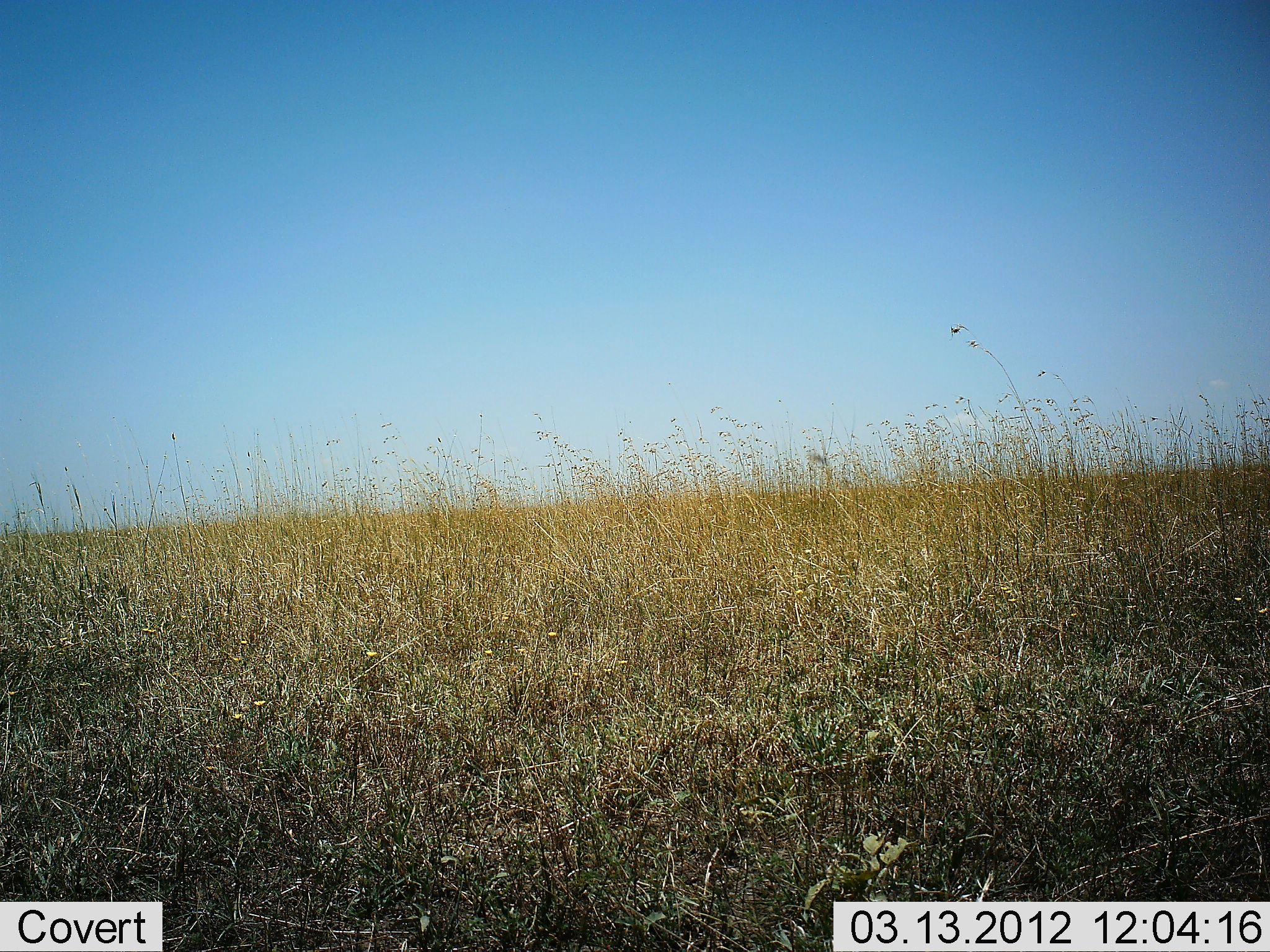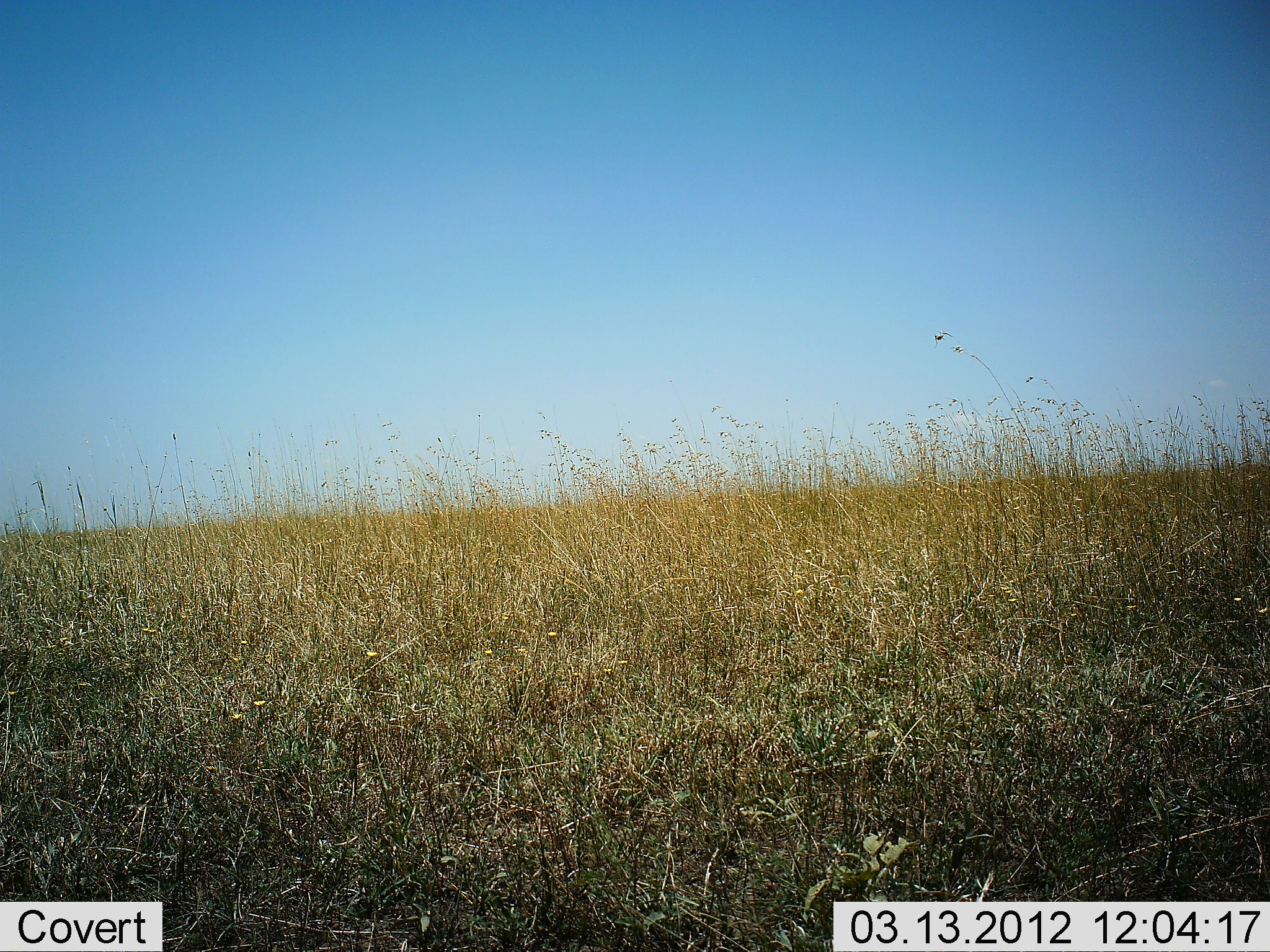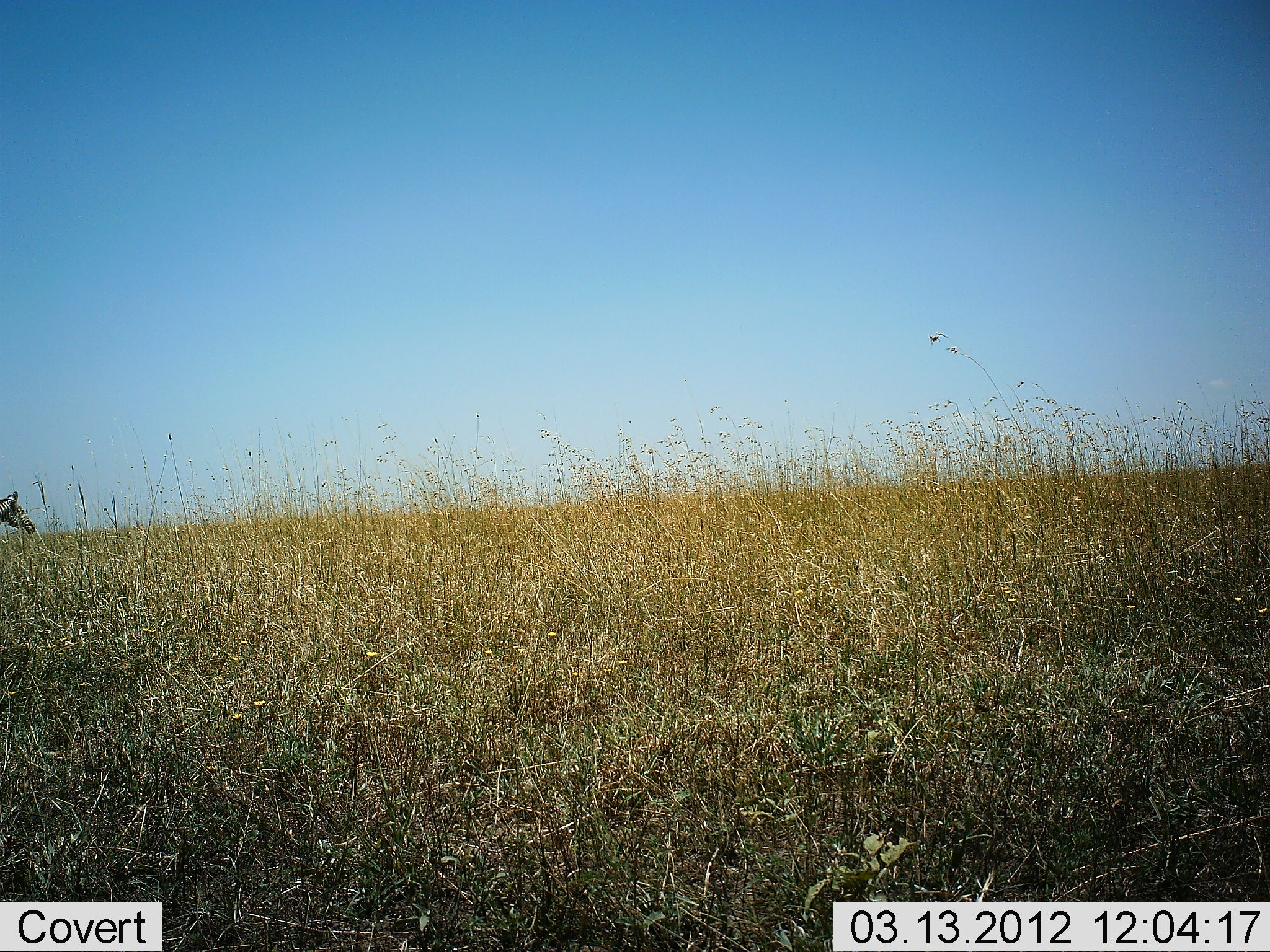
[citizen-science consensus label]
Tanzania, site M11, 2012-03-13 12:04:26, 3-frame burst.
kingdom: Animalia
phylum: Chordata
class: Mammalia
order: Perissodactyla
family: Equidae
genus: Equus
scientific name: Equus quagga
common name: plains zebra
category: zebra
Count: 1.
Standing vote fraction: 8%.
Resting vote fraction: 0%.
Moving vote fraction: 100%.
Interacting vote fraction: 0%.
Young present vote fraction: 0%.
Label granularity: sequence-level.